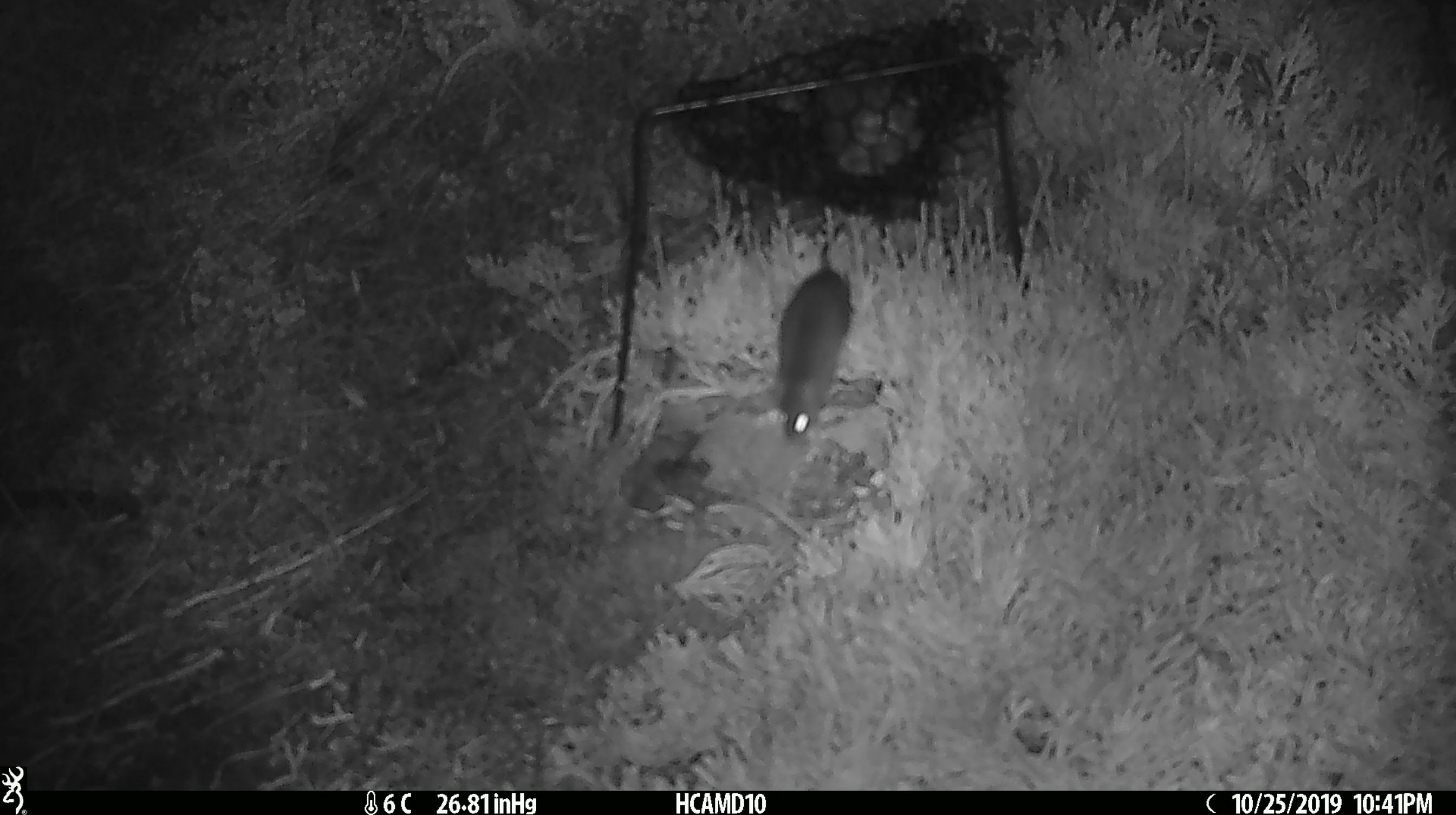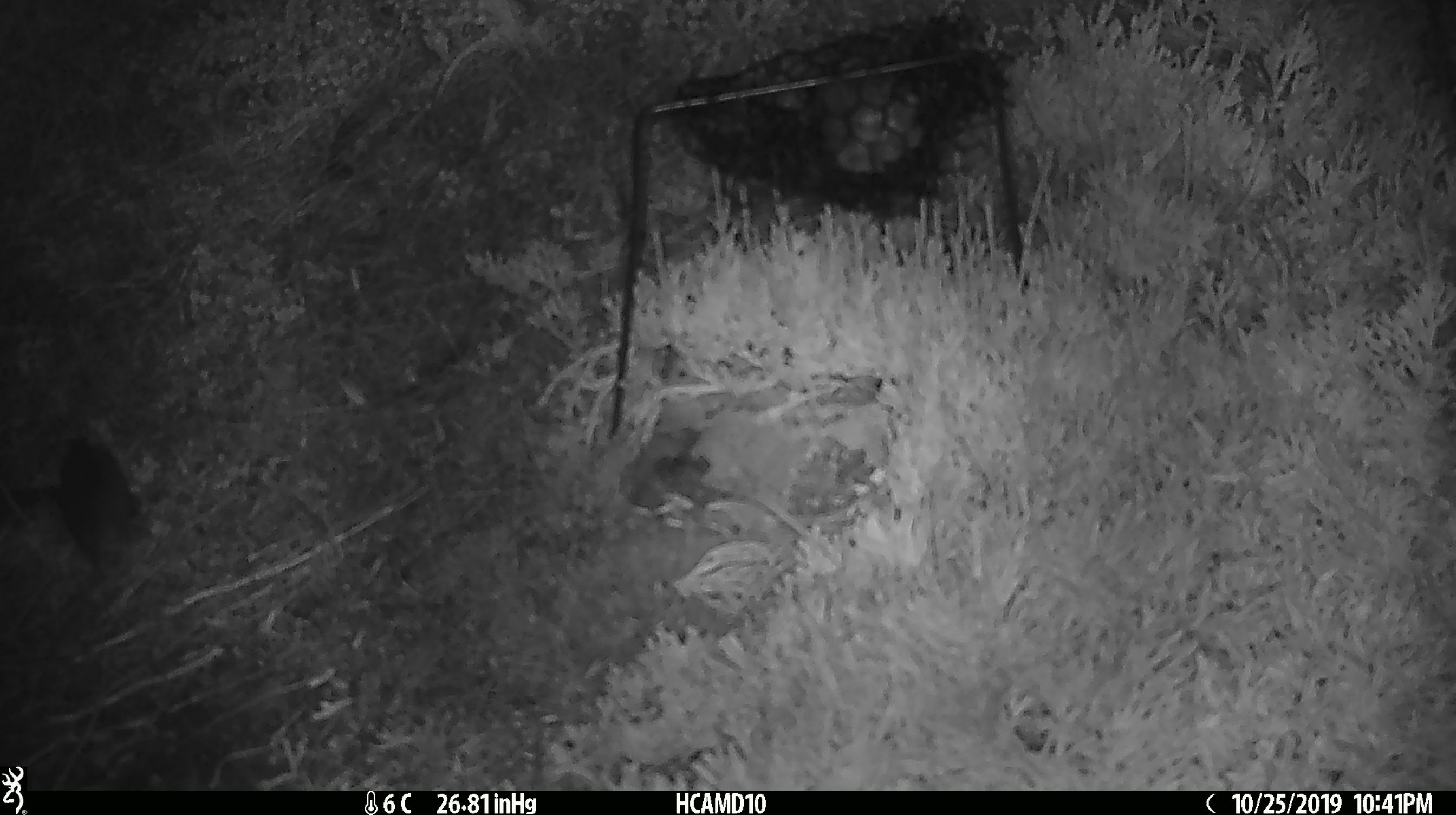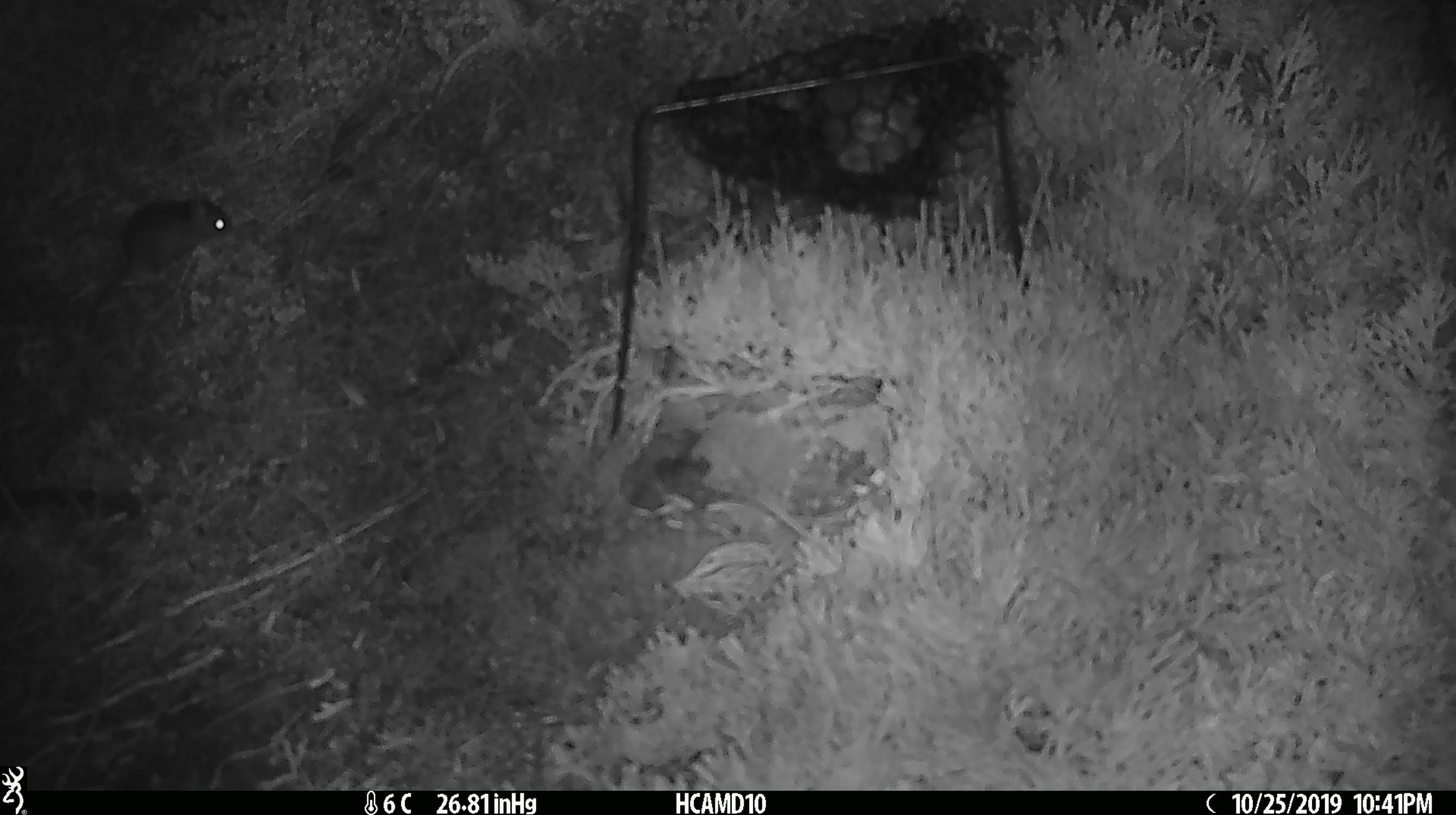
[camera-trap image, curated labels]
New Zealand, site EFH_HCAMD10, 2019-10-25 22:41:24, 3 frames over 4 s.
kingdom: Animalia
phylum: Chordata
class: Mammalia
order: Rodentia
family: Muridae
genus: Mus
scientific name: Mus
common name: mouse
Mouse (Mus).